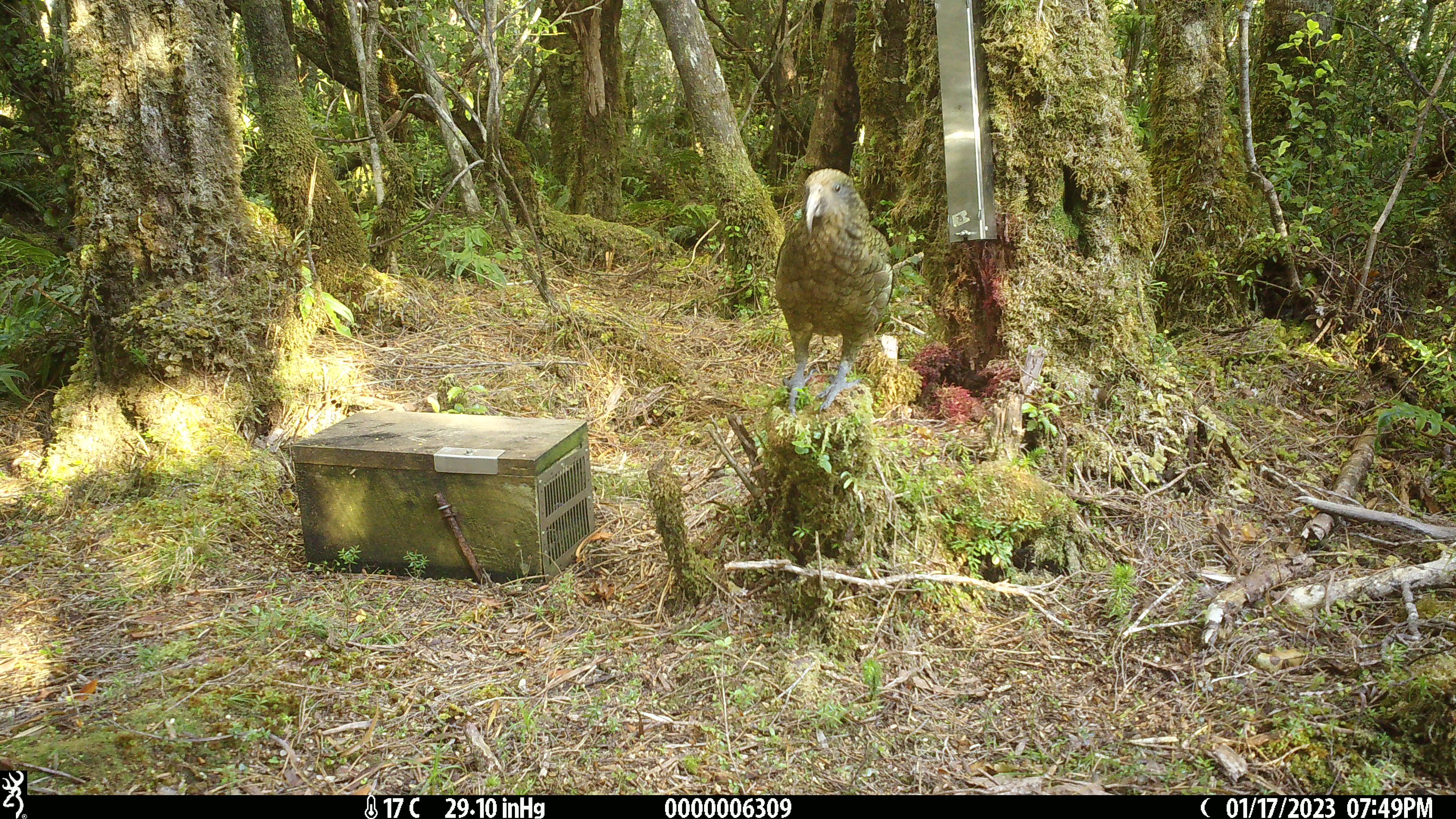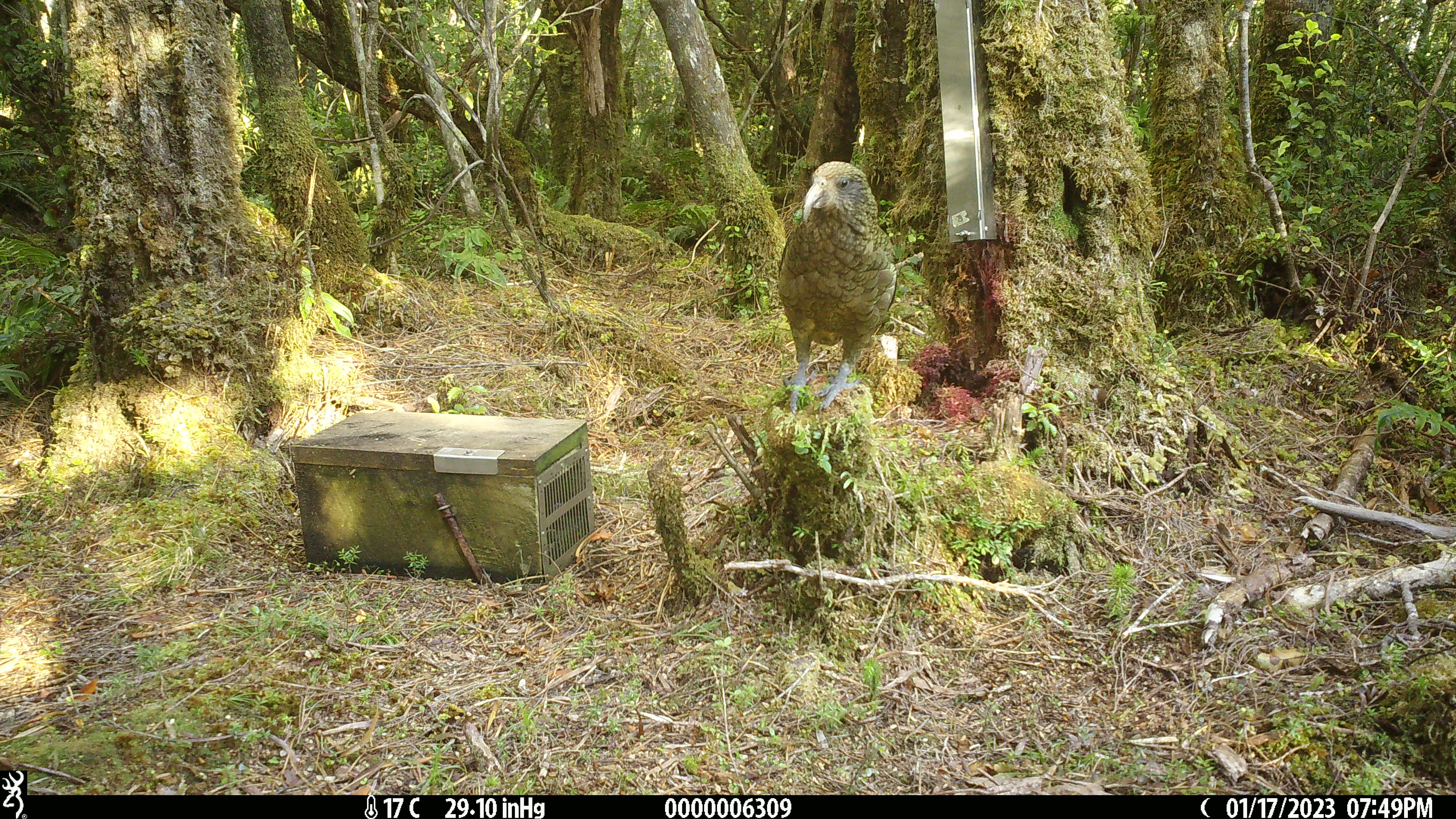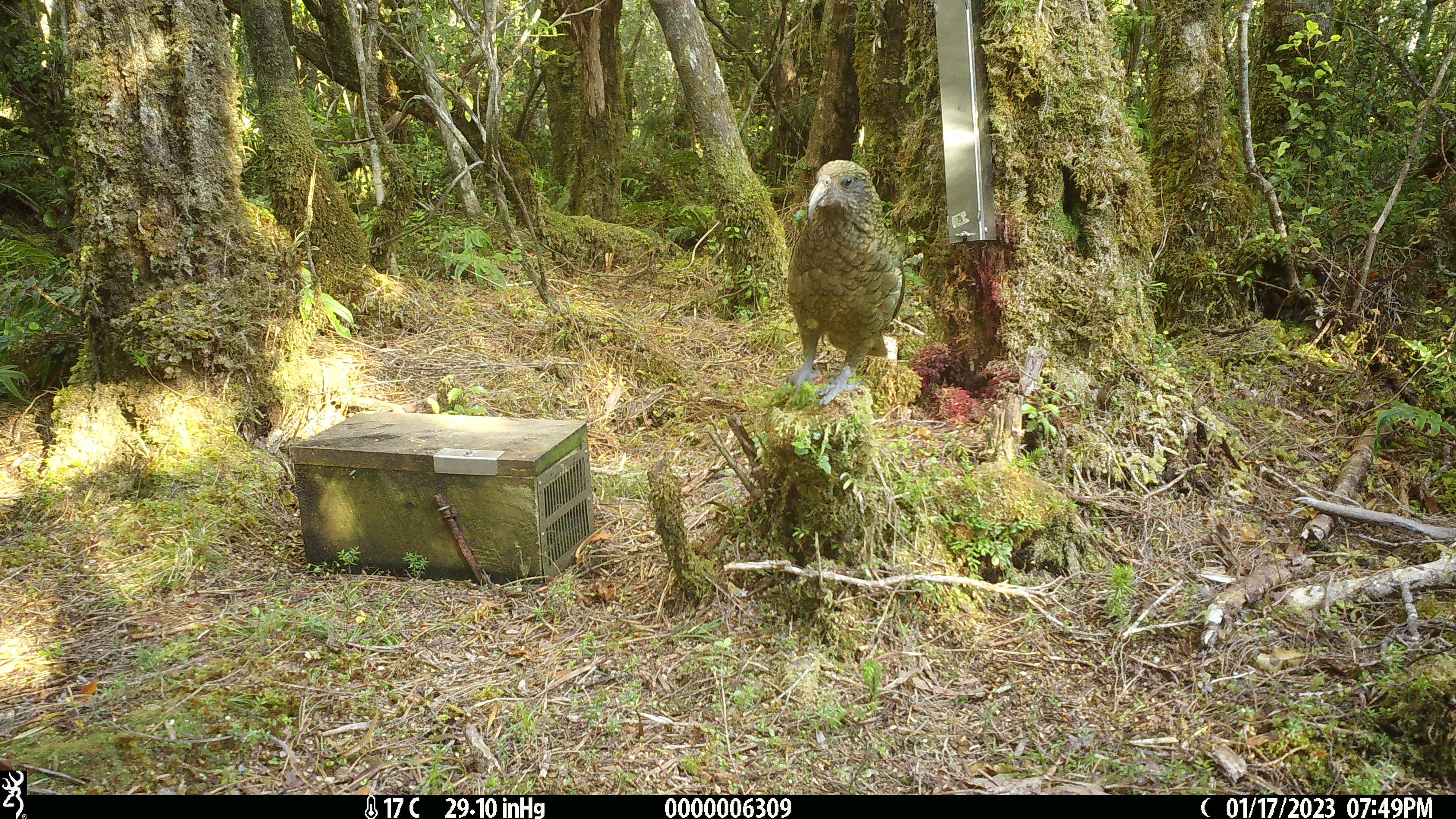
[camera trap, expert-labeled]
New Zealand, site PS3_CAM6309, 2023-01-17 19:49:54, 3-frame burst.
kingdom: Animalia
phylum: Chordata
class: Aves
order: Psittaciformes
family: Strigopidae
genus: Nestor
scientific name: Nestor notabilis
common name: kea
Kea (Nestor notabilis).